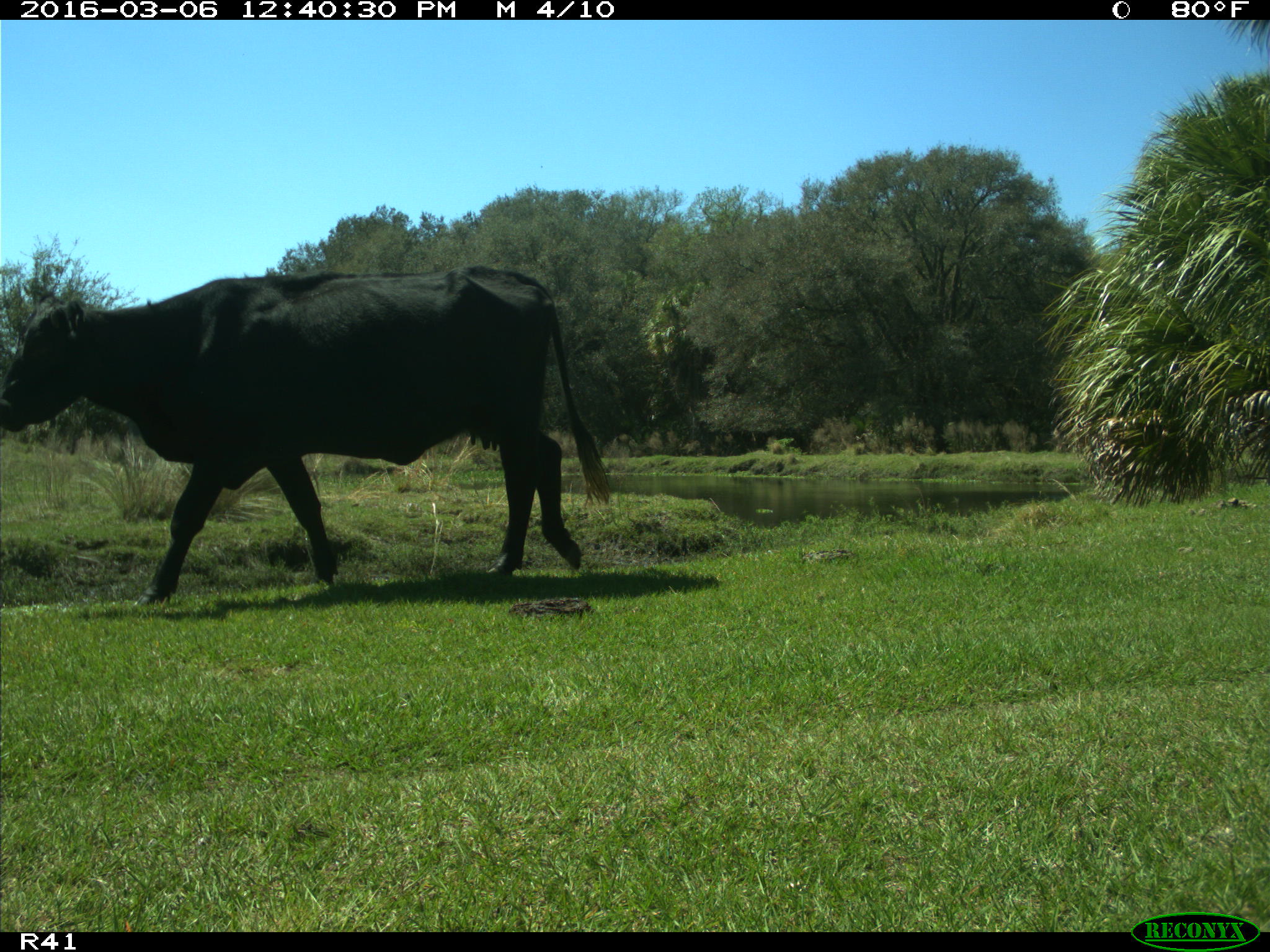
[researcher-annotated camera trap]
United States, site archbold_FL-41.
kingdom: Animalia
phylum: Chordata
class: Mammalia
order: Artiodactyla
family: Bovidae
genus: Bos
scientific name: Bos taurus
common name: domestic cow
Bos taurus (domestic cow).